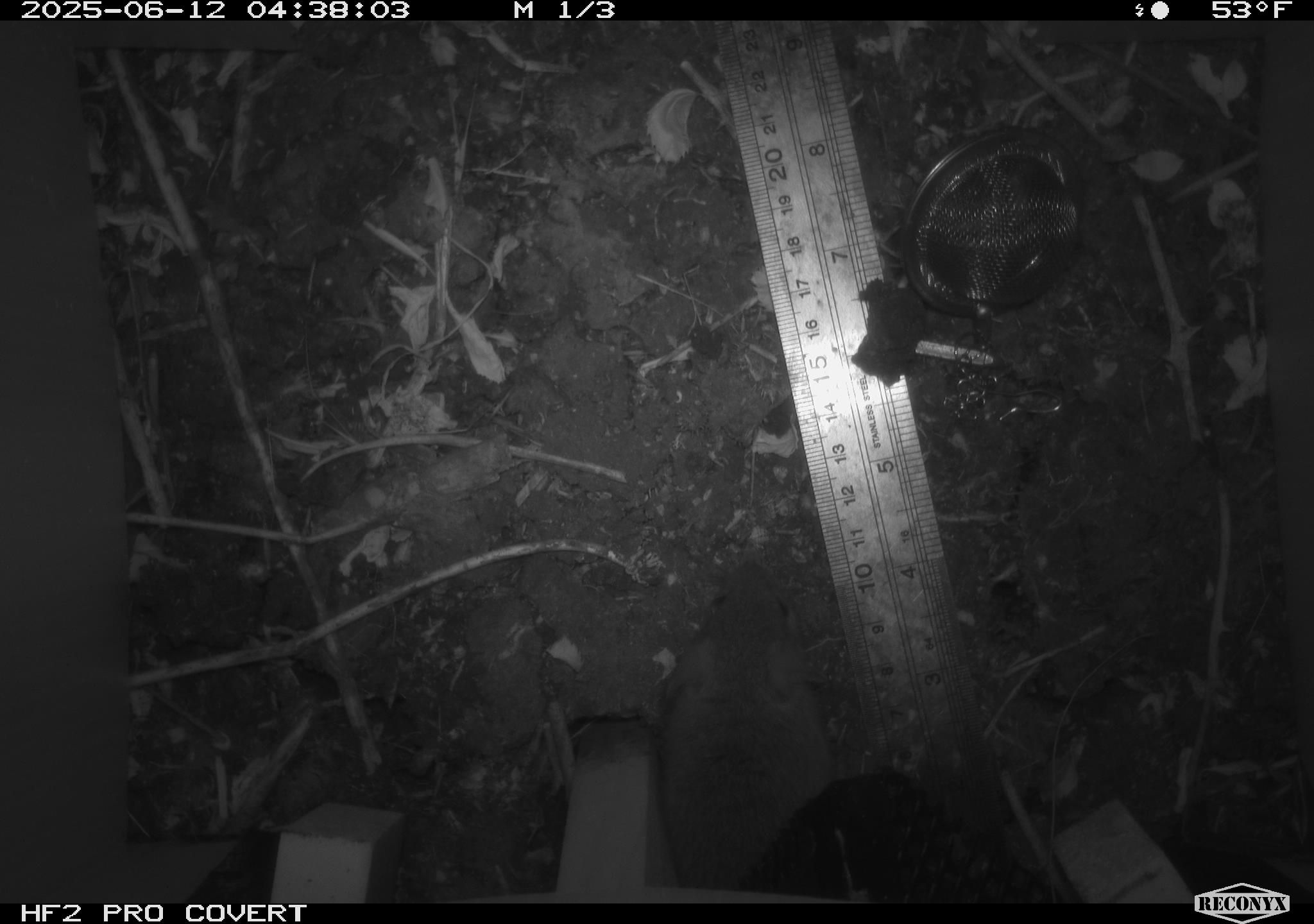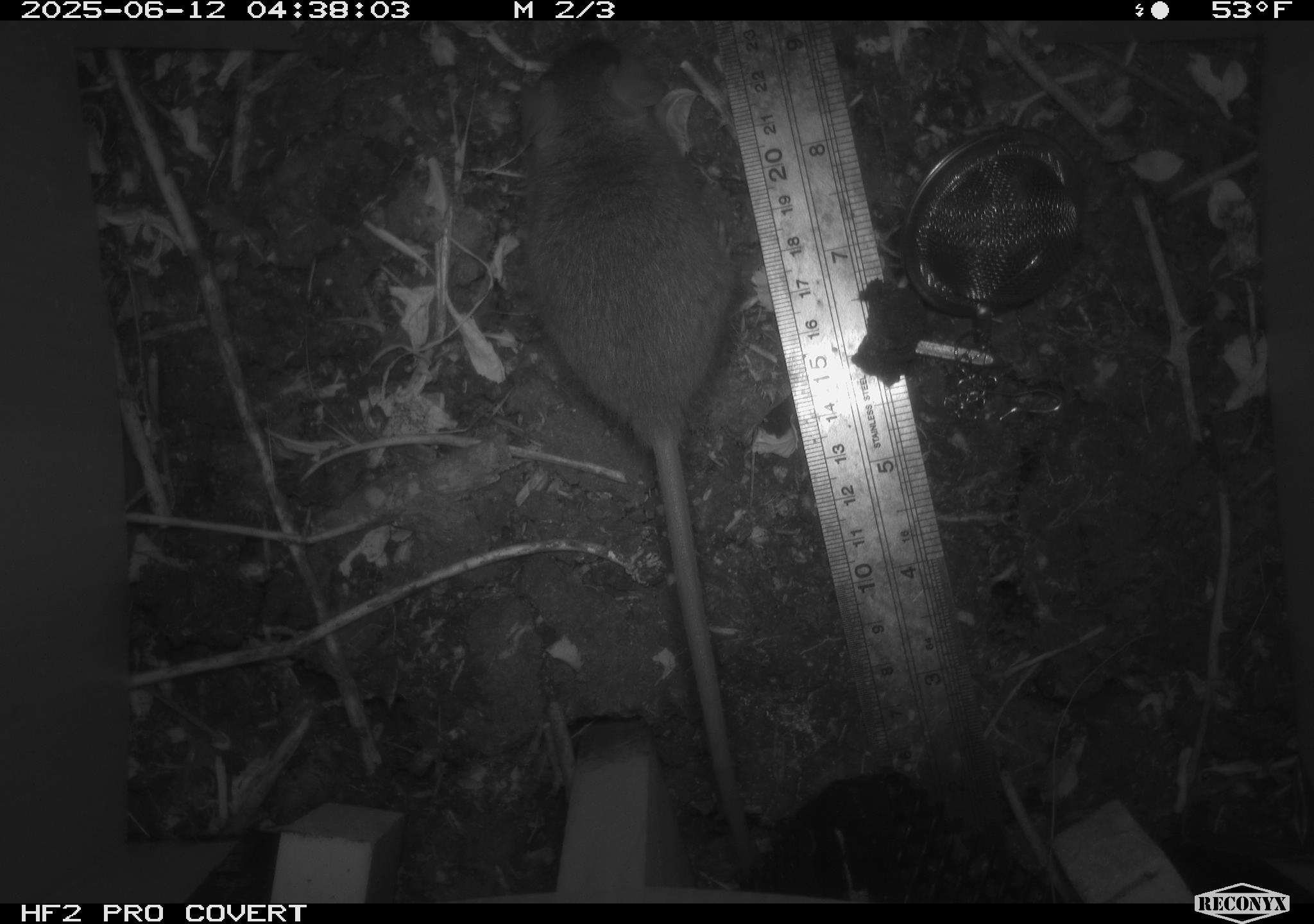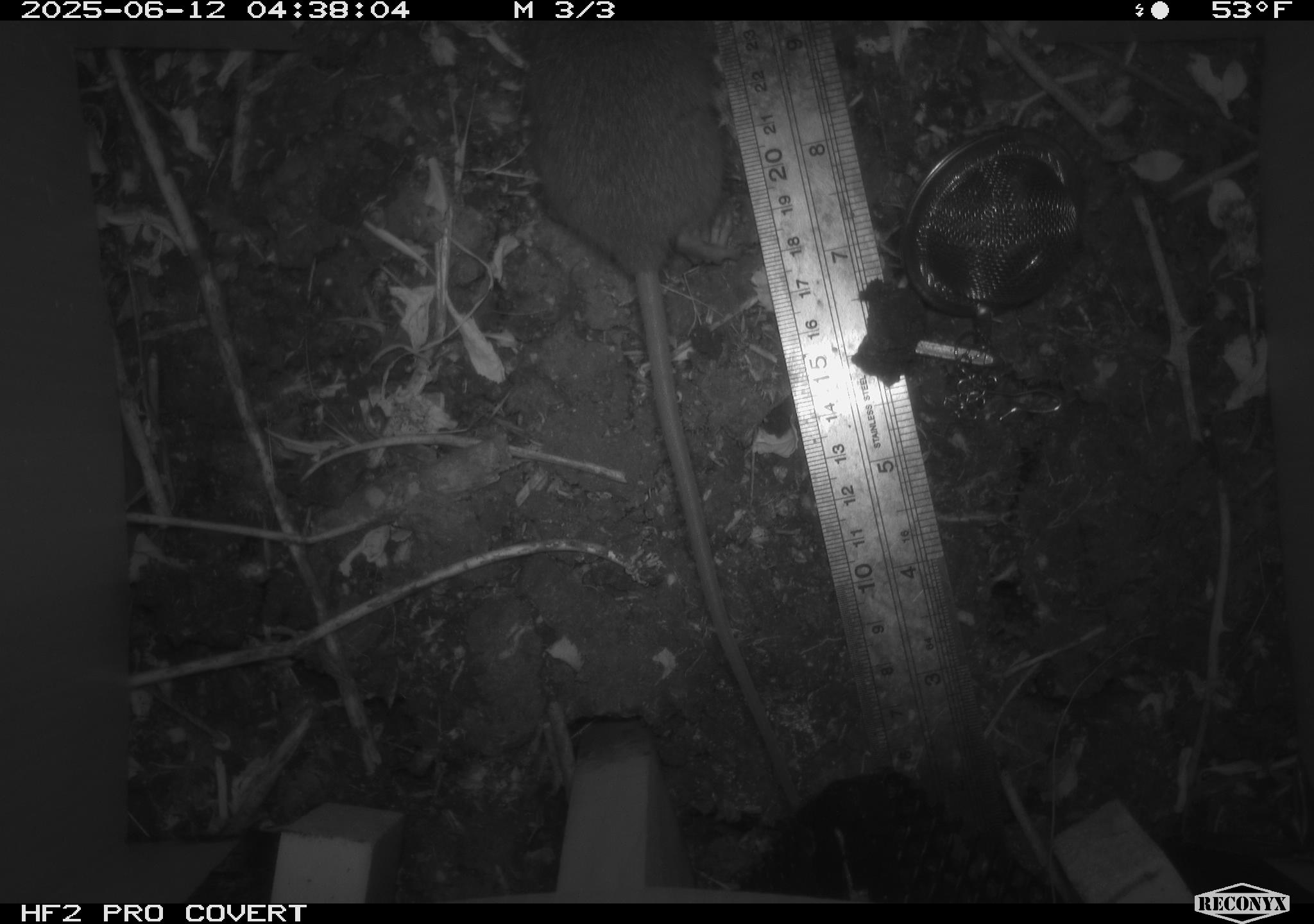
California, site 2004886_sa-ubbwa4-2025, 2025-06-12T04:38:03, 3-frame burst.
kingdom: Animalia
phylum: Chordata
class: Mammalia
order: Rodentia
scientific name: Rodentia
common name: rodent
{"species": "rodent (Rodentia)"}